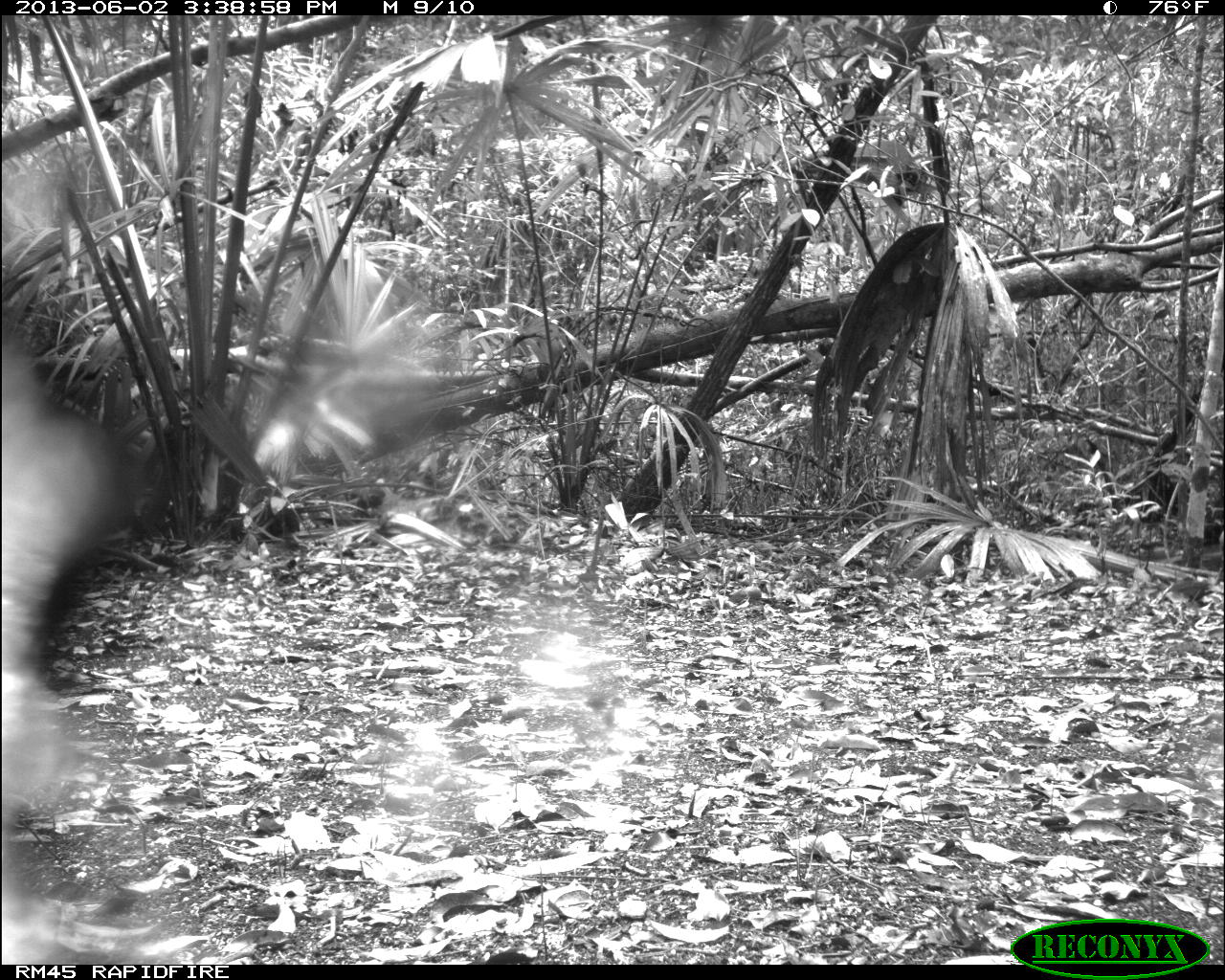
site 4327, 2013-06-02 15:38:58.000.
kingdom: Animalia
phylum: Chordata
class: Mammalia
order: Rodentia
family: Dasyproctidae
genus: Dasyprocta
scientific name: Dasyprocta punctata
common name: central american agouti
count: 1